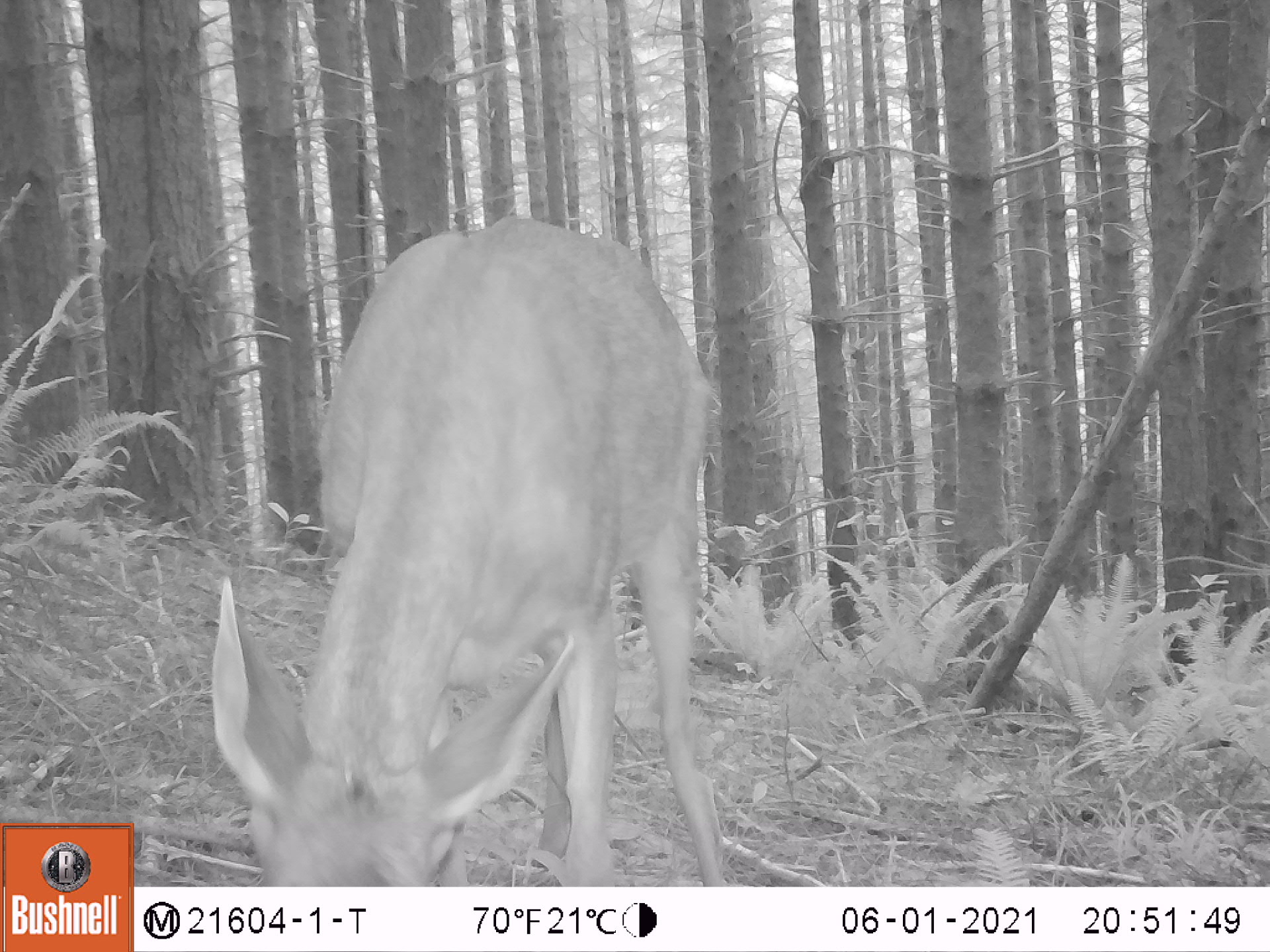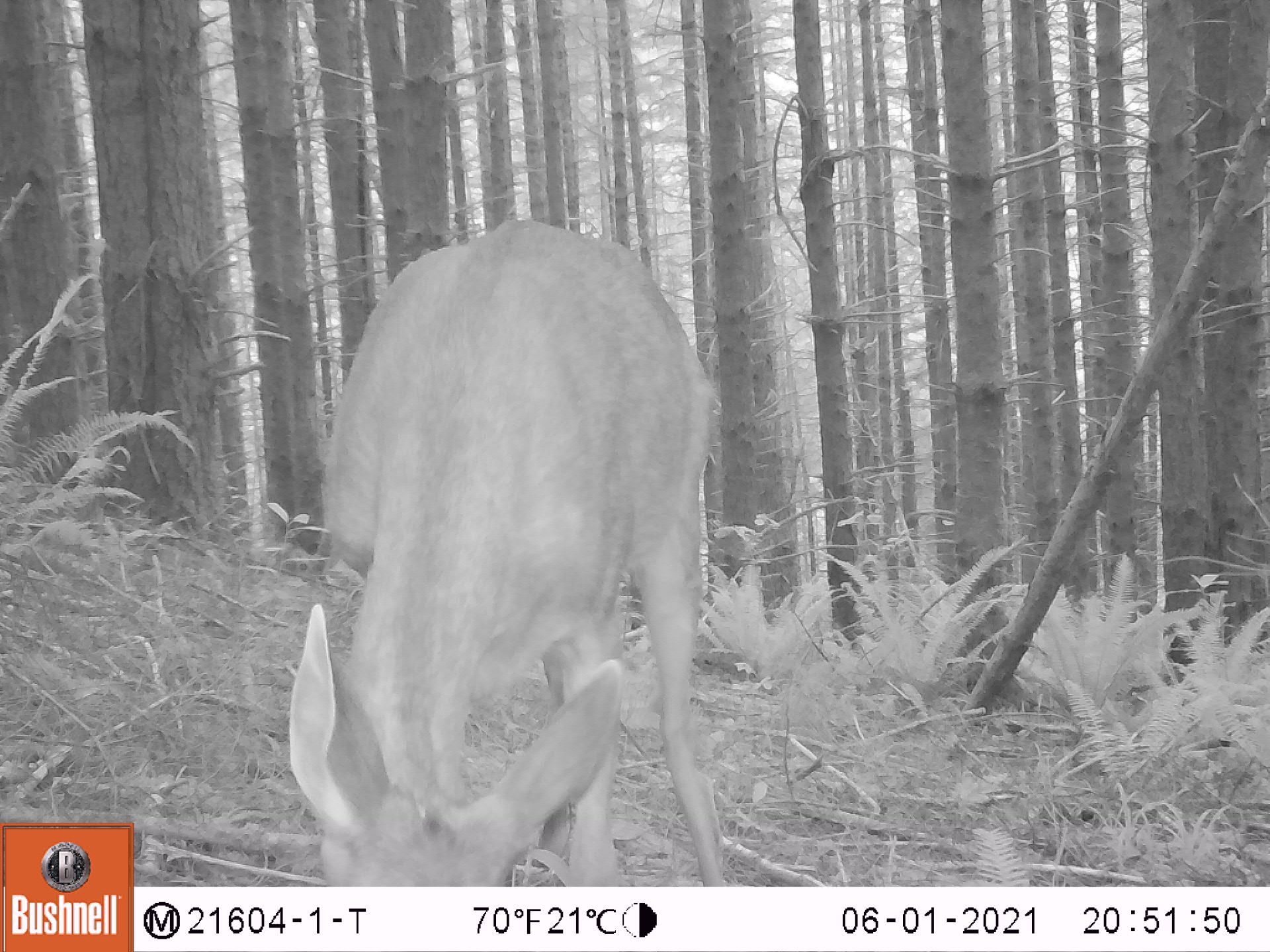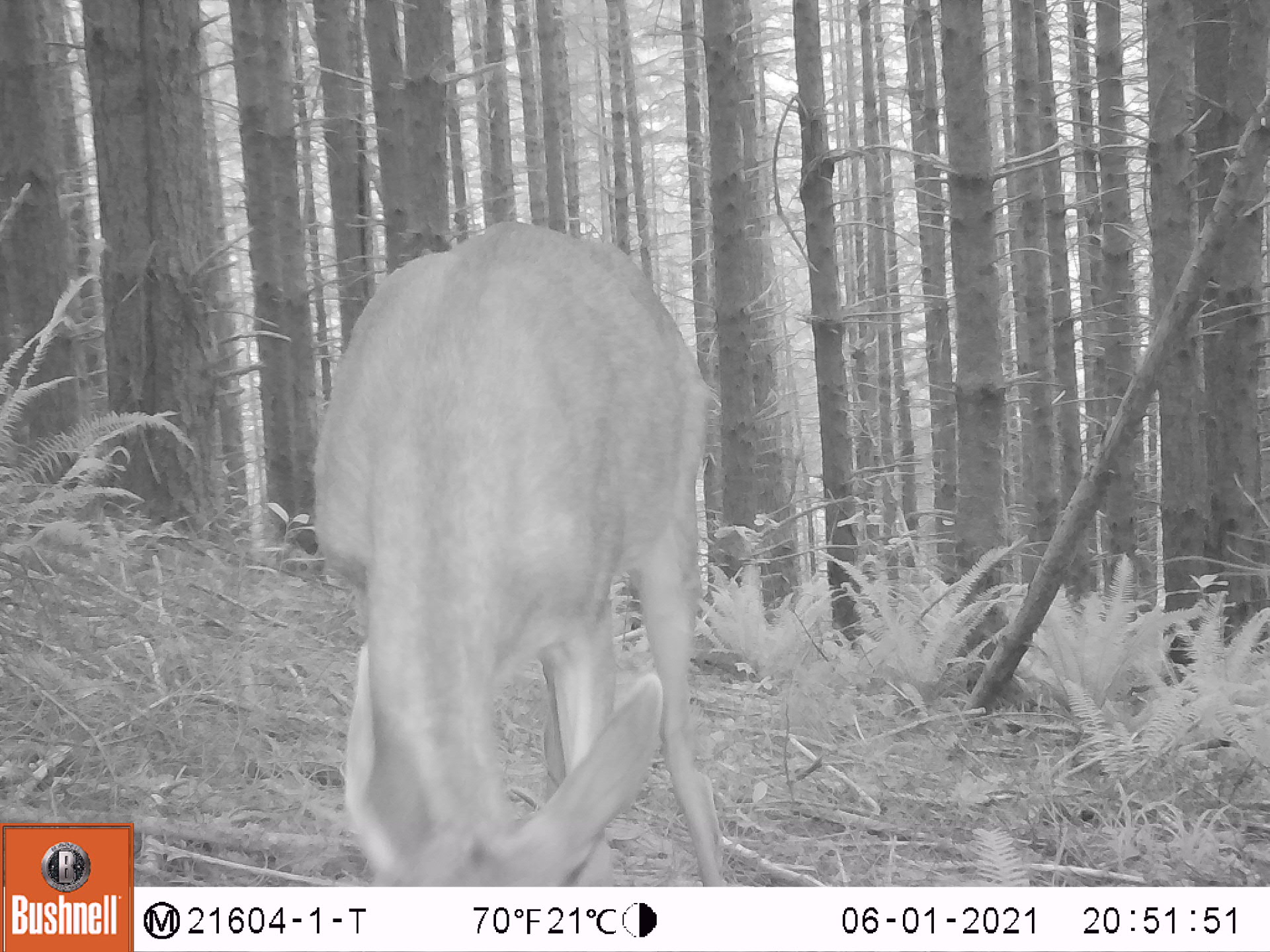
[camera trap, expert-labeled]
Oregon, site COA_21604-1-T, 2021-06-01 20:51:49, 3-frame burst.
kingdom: Animalia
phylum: Chordata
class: Mammalia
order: Artiodactyla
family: Cervidae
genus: Odocoileus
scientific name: Odocoileus hemionus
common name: black-tailed deer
Black-tailed deer (Odocoileus hemionus).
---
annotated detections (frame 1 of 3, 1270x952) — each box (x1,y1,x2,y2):
black-tailed deer: (209,211,744,886)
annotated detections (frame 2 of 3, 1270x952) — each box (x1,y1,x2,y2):
black-tailed deer: (280,212,744,883)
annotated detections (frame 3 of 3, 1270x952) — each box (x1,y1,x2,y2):
black-tailed deer: (303,215,742,881)